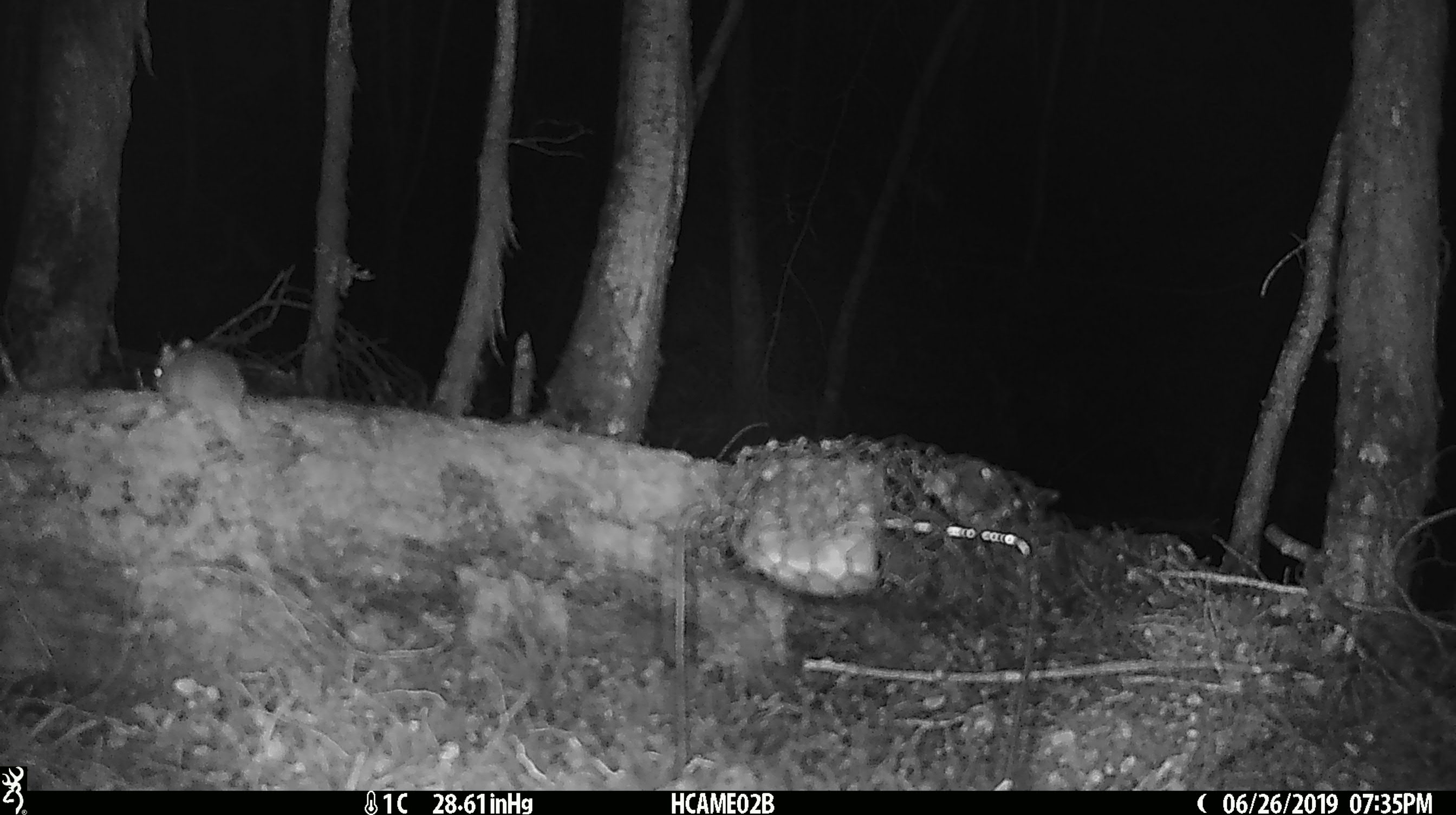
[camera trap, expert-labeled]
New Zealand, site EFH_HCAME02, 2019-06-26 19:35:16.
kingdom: Animalia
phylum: Chordata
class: Mammalia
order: Rodentia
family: Muridae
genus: Mus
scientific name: Mus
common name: mouse